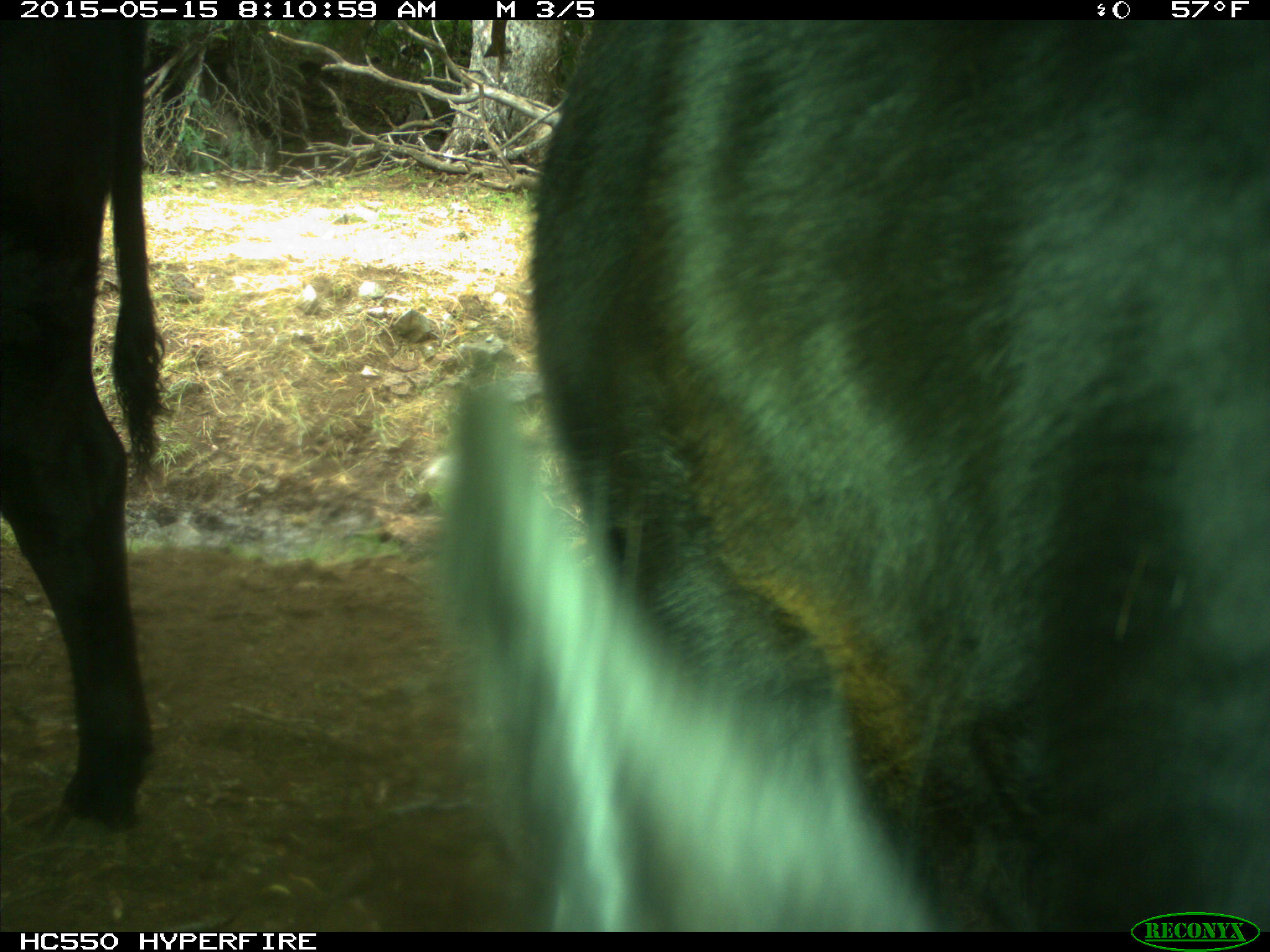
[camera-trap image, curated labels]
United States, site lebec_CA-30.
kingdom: Animalia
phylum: Chordata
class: Mammalia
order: Artiodactyla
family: Bovidae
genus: Bos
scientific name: Bos taurus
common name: domestic cow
Bos taurus (domestic cow).